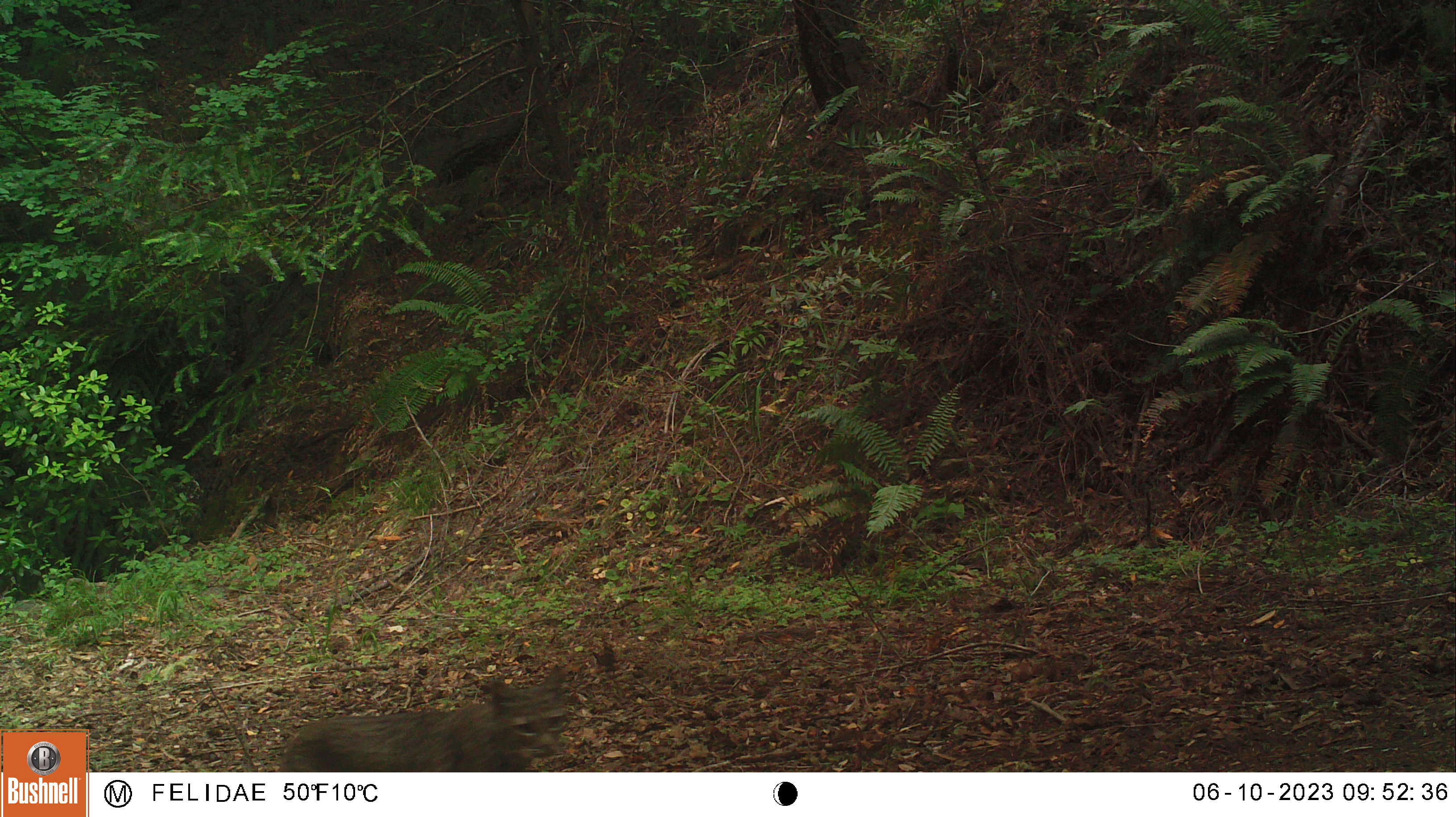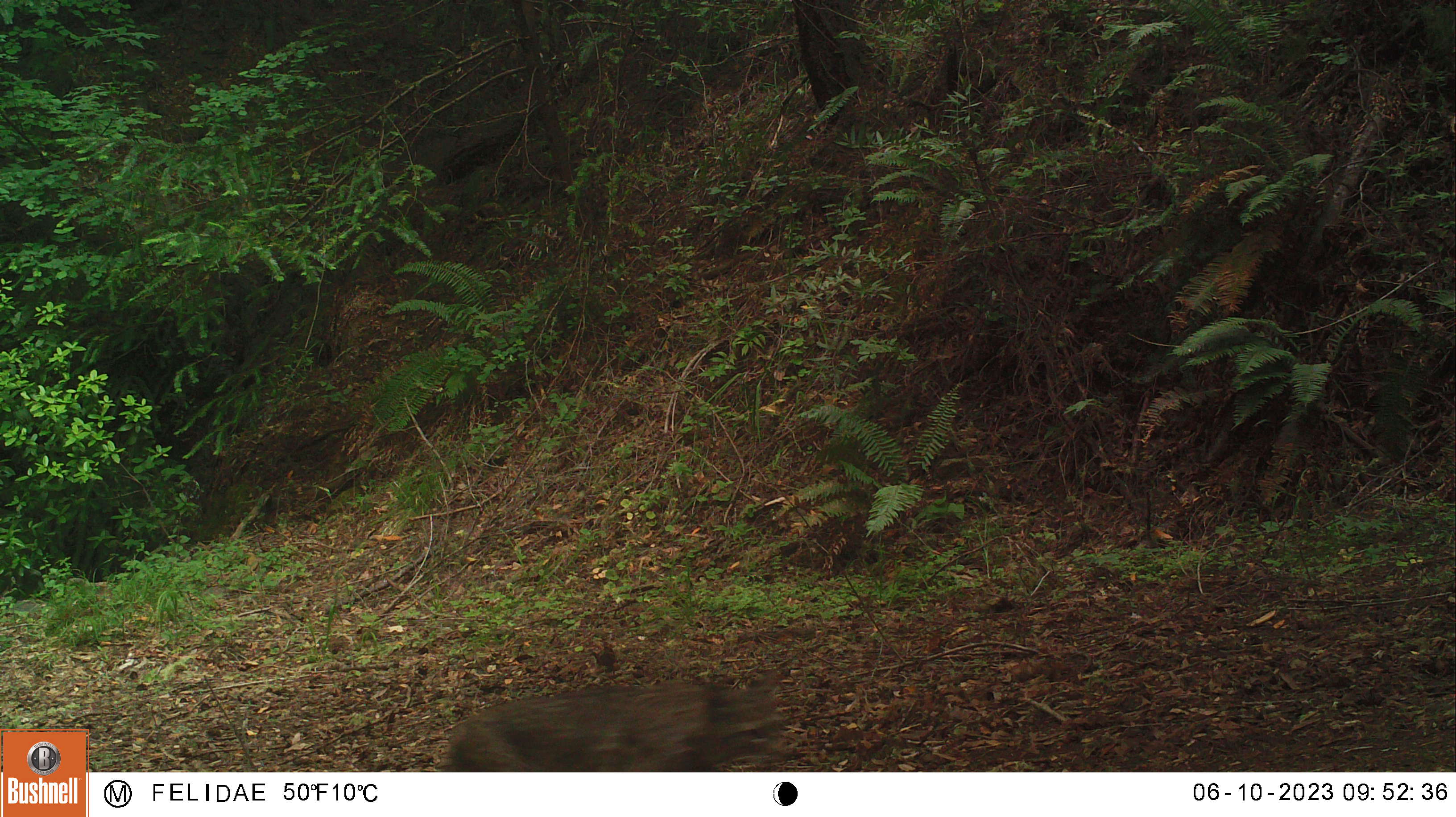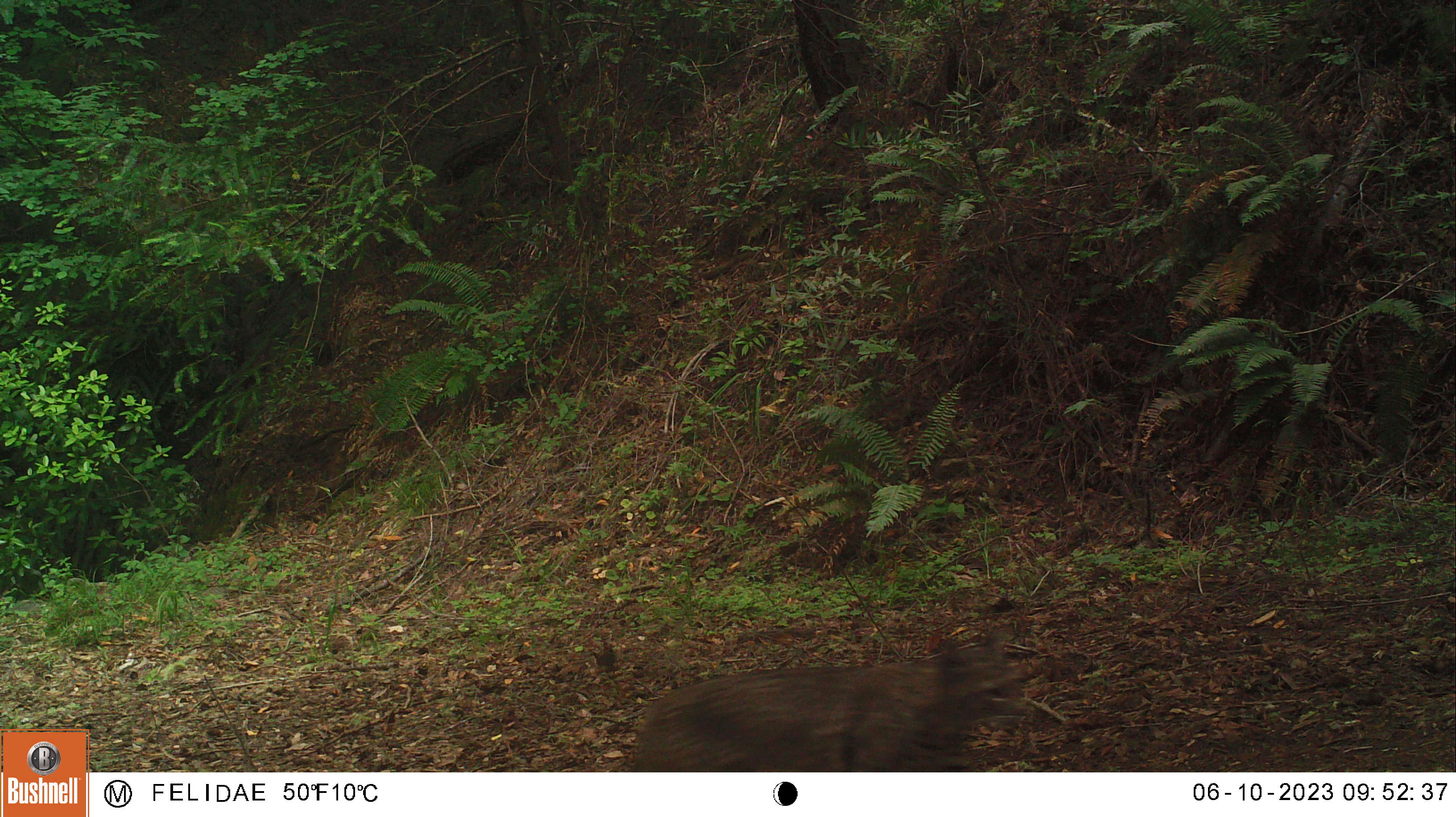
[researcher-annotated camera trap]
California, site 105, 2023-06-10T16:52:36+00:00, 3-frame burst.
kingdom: Animalia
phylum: Chordata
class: Mammalia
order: Carnivora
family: Felidae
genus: Lynx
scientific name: Lynx rufus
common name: bobcat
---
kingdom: Animalia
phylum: Chordata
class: Mammalia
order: Carnivora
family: Canidae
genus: Canis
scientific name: Canis latrans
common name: coyote